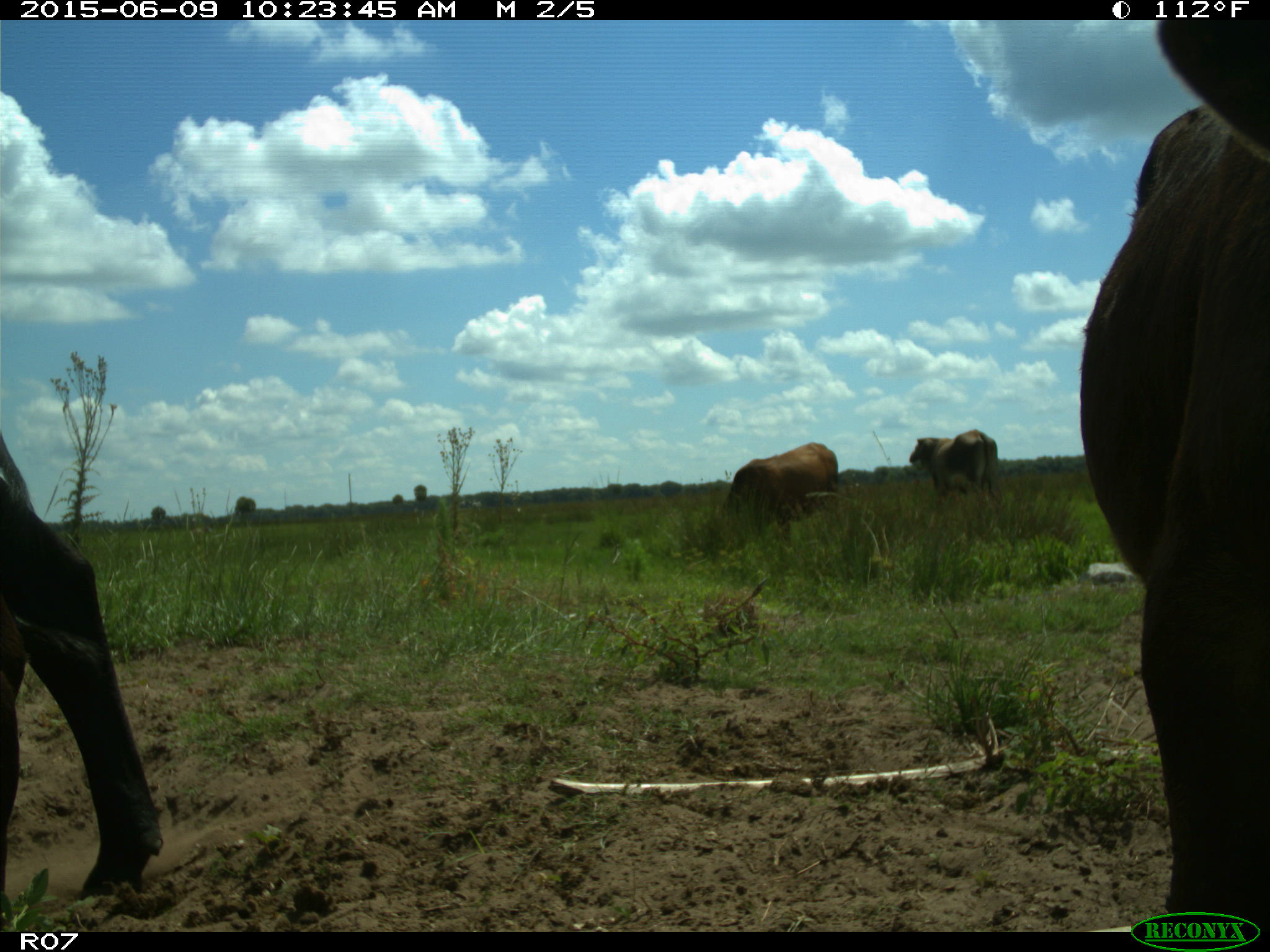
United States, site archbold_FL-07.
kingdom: Animalia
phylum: Chordata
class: Mammalia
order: Artiodactyla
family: Bovidae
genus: Bos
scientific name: Bos taurus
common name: domestic cow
Bos taurus (domestic cow).